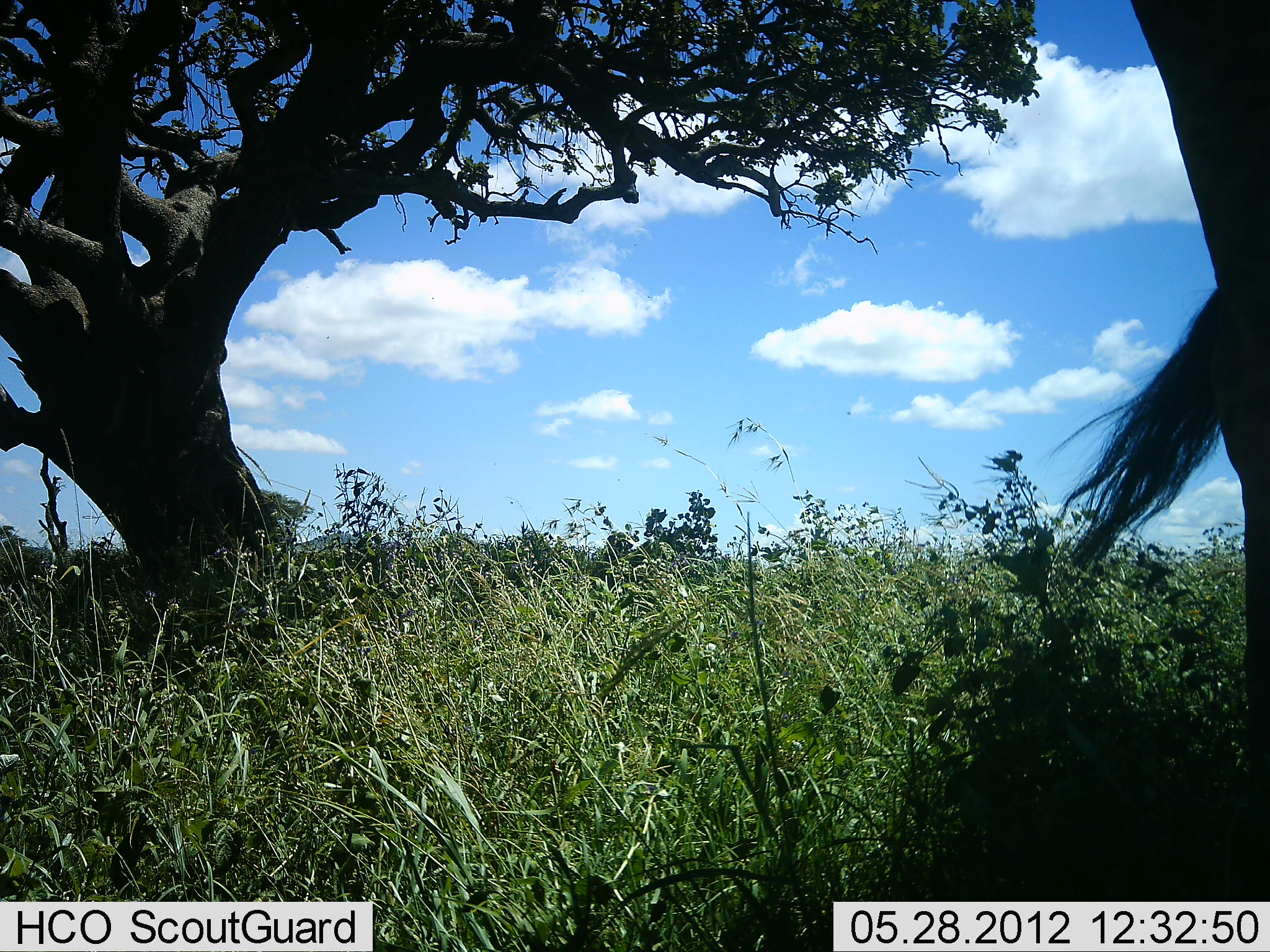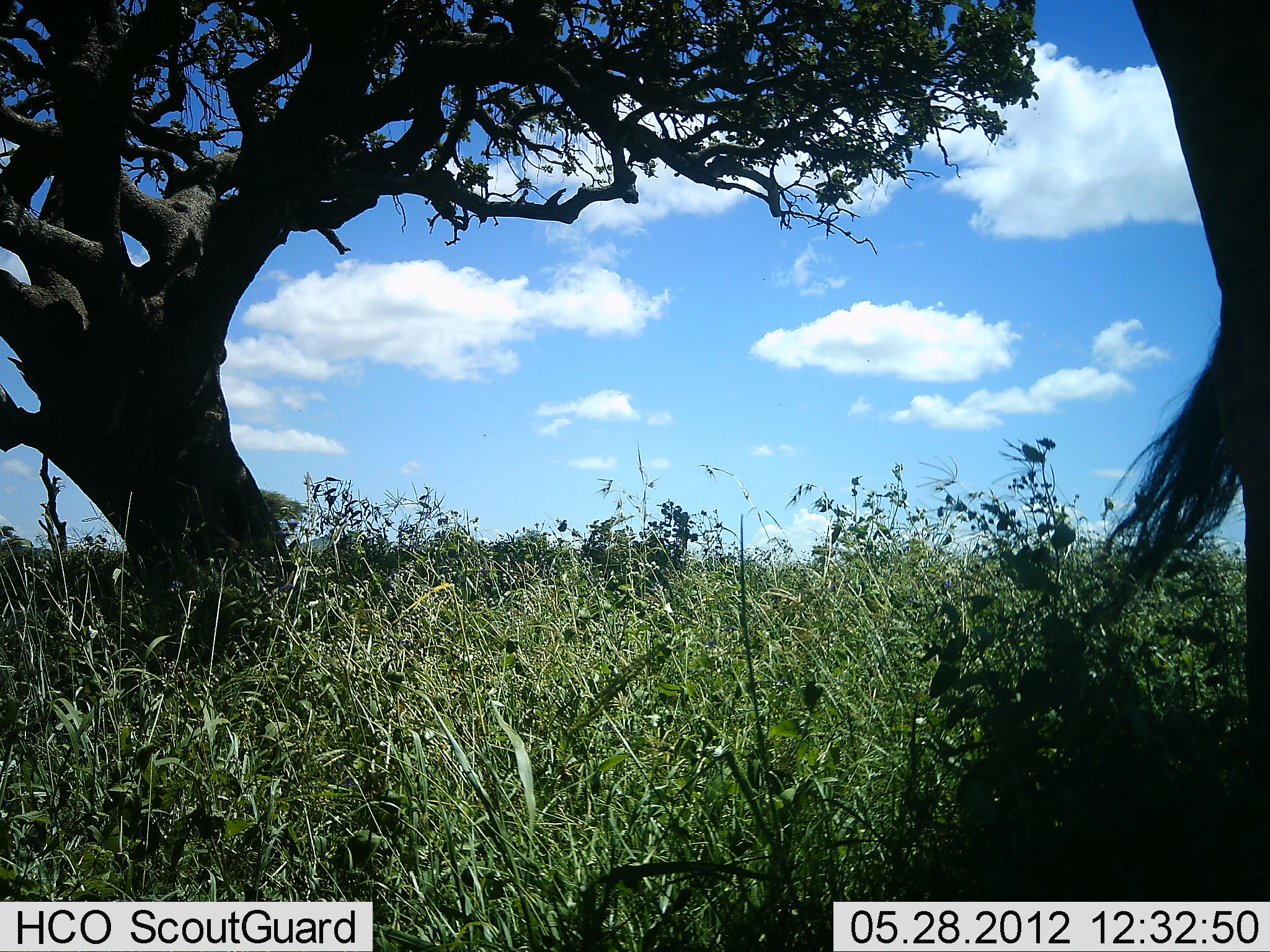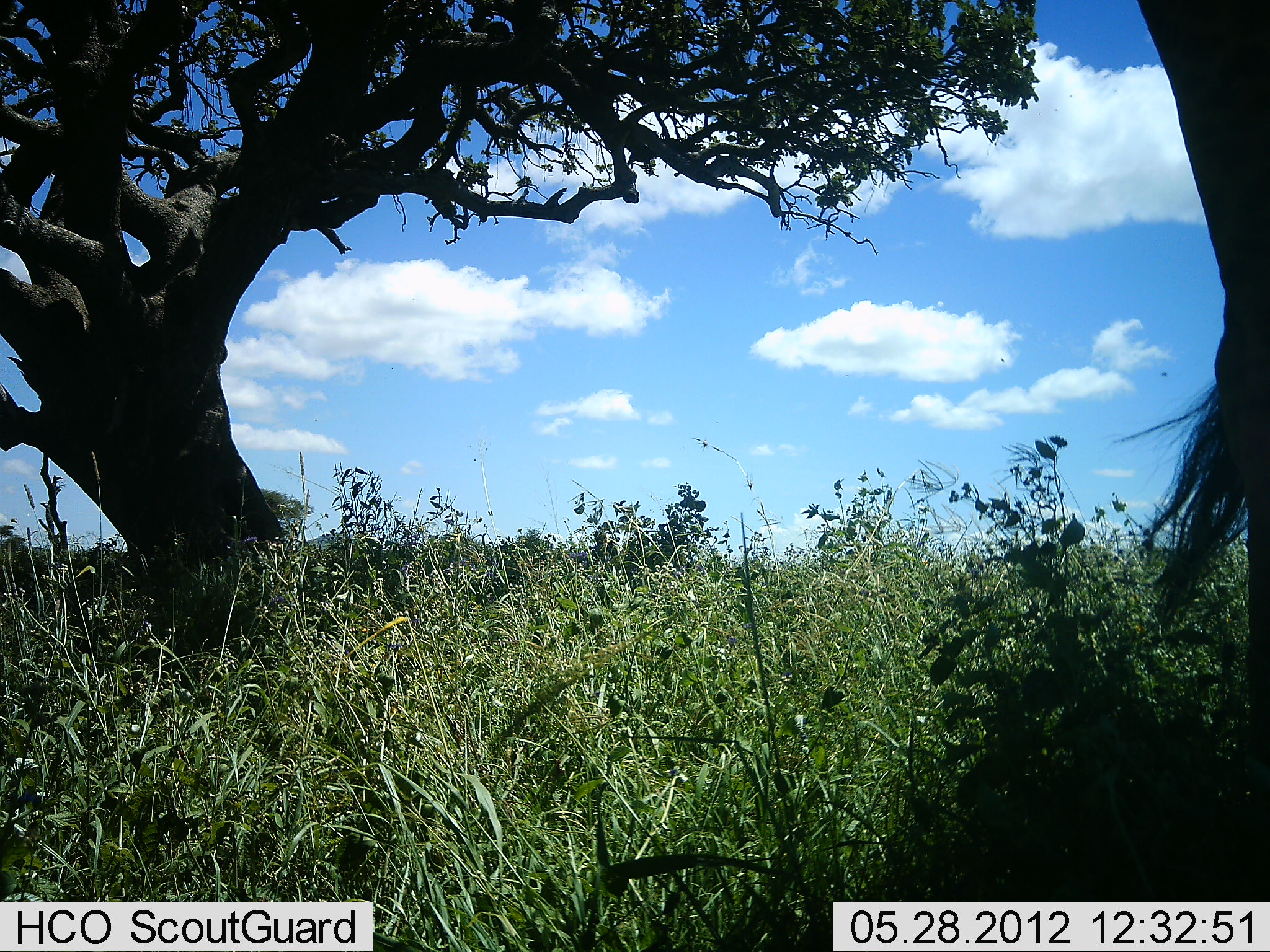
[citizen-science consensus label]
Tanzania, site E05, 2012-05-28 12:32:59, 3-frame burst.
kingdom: Animalia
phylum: Chordata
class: Mammalia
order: Artiodactyla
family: Giraffidae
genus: Giraffa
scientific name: Giraffa camelopardalis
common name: giraffe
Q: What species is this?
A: Giraffe (Giraffa camelopardalis).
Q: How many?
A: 1.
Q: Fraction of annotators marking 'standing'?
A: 100%.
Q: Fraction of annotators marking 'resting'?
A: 0%.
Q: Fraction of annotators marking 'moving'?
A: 0%.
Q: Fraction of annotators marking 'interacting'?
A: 0%.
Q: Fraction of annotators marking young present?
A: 0%.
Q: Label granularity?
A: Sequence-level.